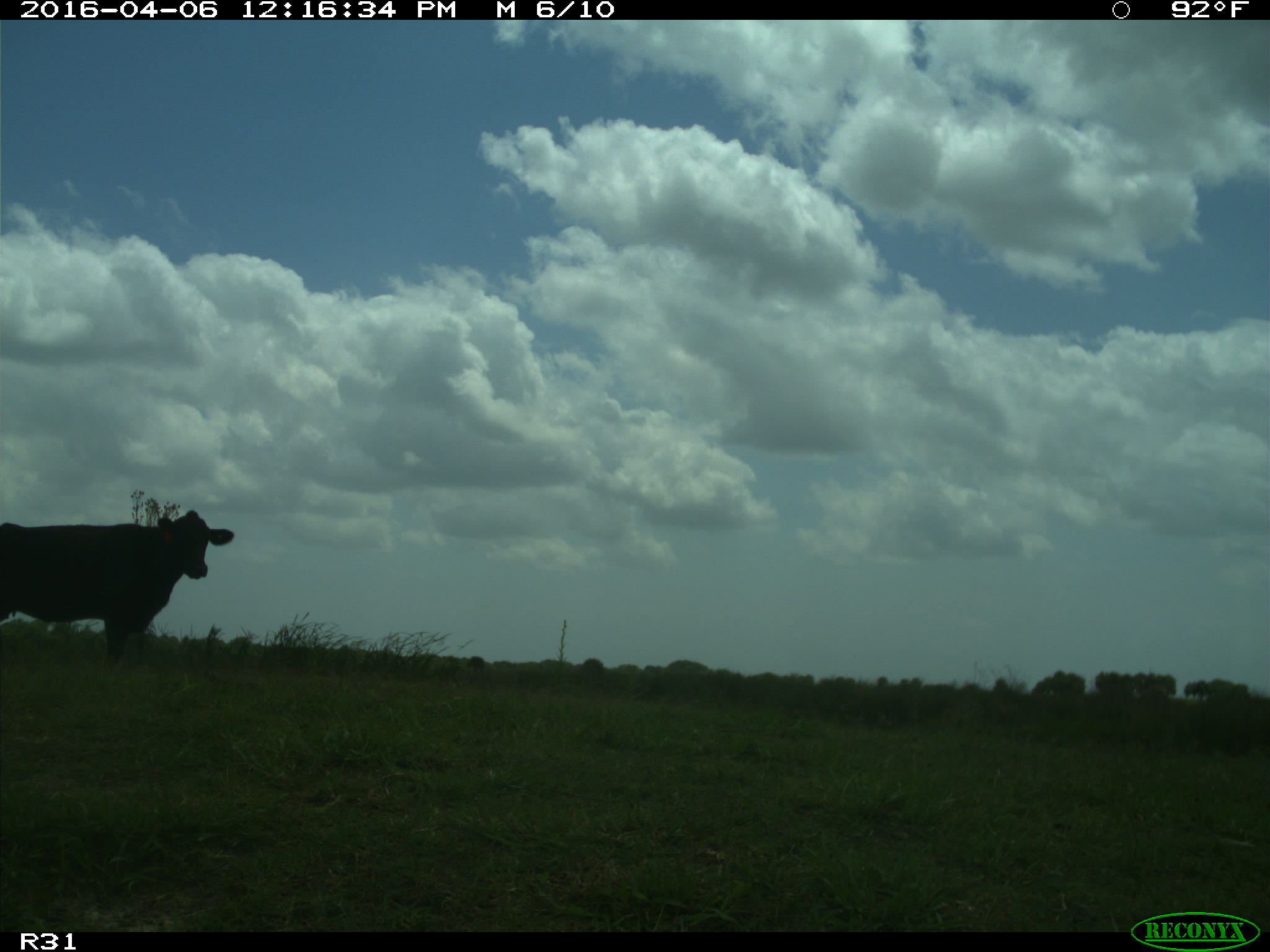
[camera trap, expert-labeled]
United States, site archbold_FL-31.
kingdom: Animalia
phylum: Chordata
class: Mammalia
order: Artiodactyla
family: Bovidae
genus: Bos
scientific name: Bos taurus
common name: domestic cow